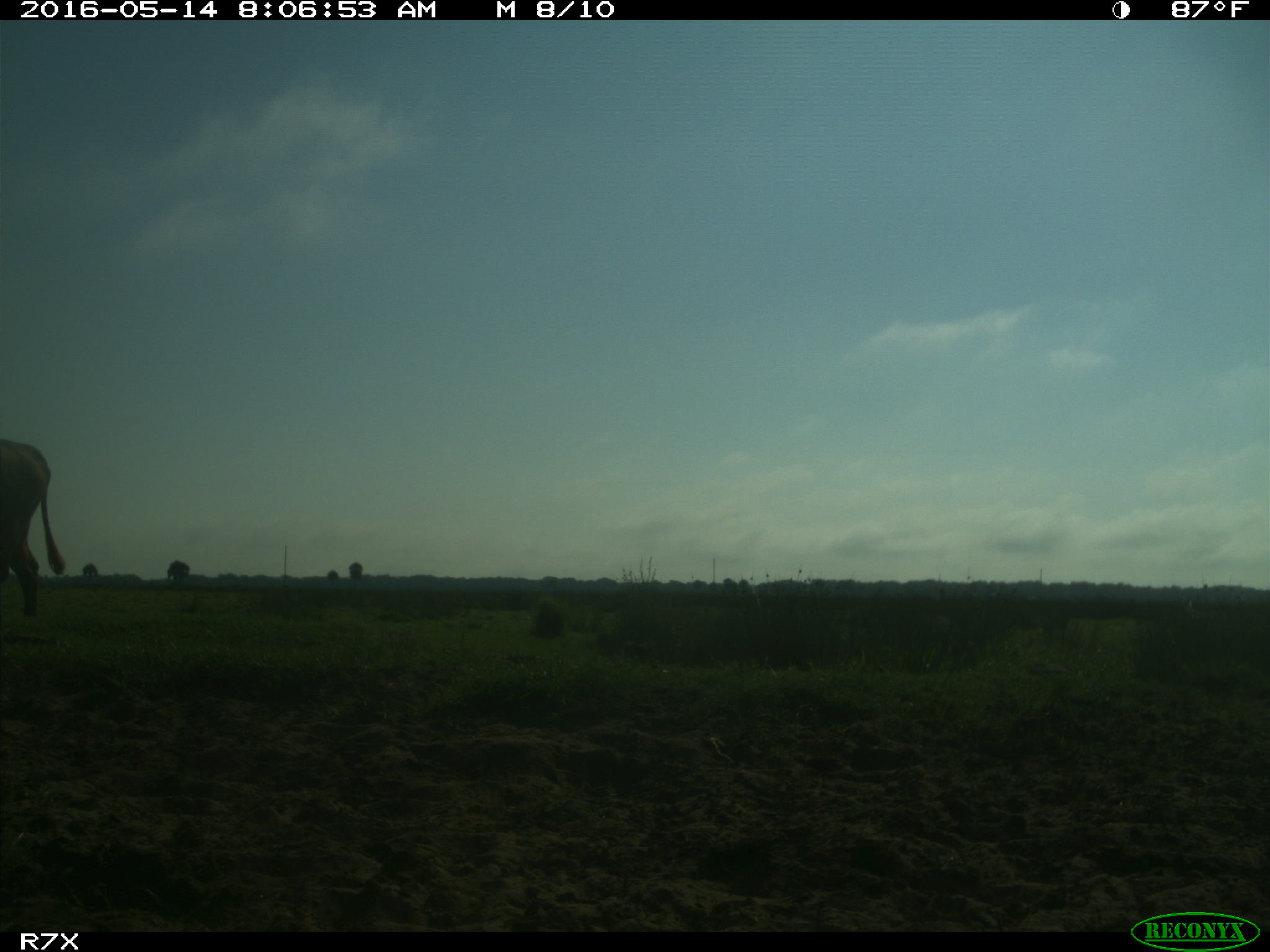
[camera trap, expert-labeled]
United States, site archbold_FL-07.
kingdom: Animalia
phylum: Chordata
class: Mammalia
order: Artiodactyla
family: Bovidae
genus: Bos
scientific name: Bos taurus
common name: domestic cow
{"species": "Bos taurus (domestic cow)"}